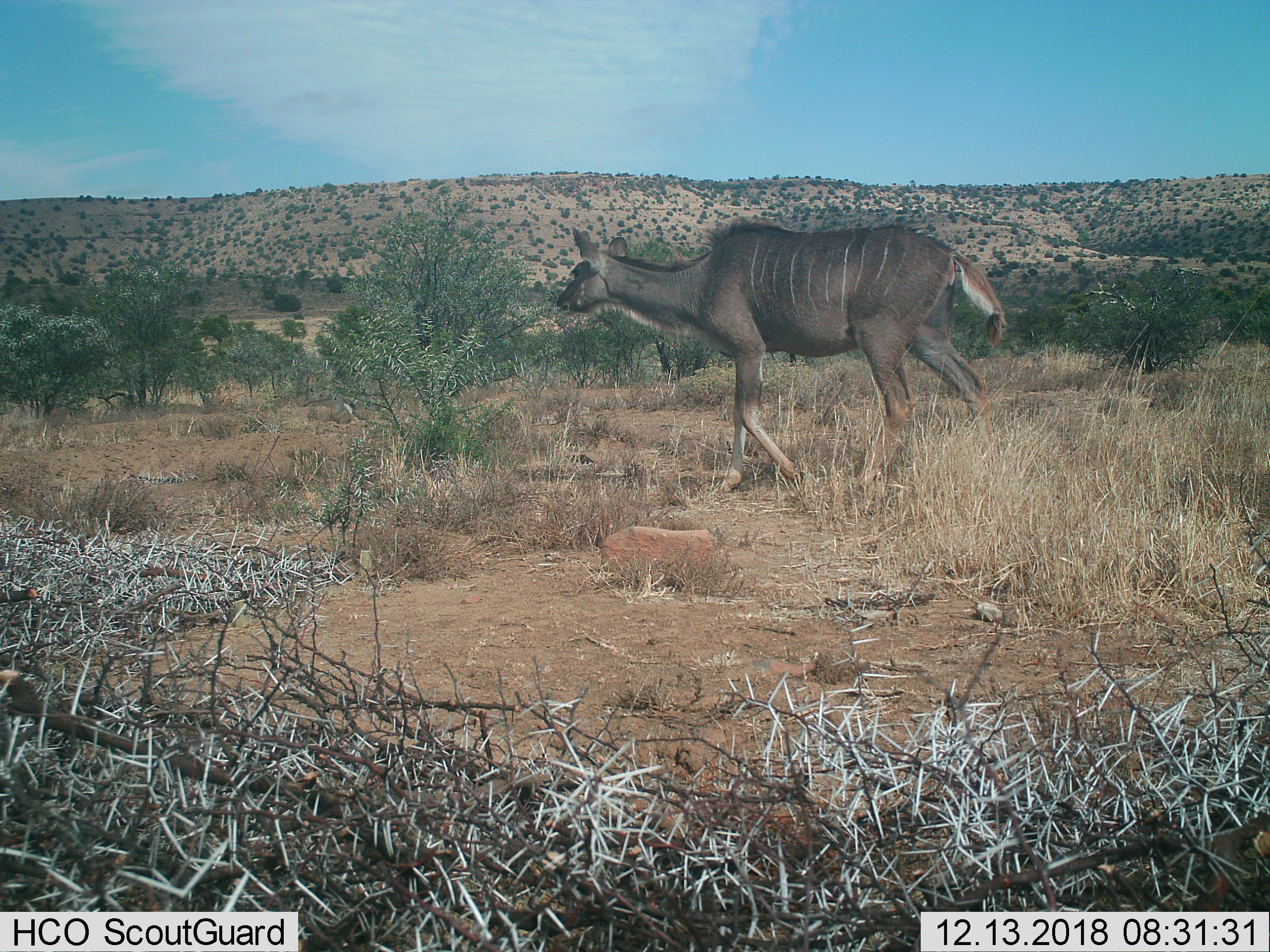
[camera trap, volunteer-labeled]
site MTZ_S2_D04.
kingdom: Animalia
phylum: Chordata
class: Mammalia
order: Artiodactyla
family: Bovidae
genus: Tragelaphus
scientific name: Tragelaphus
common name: kudu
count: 1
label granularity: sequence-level